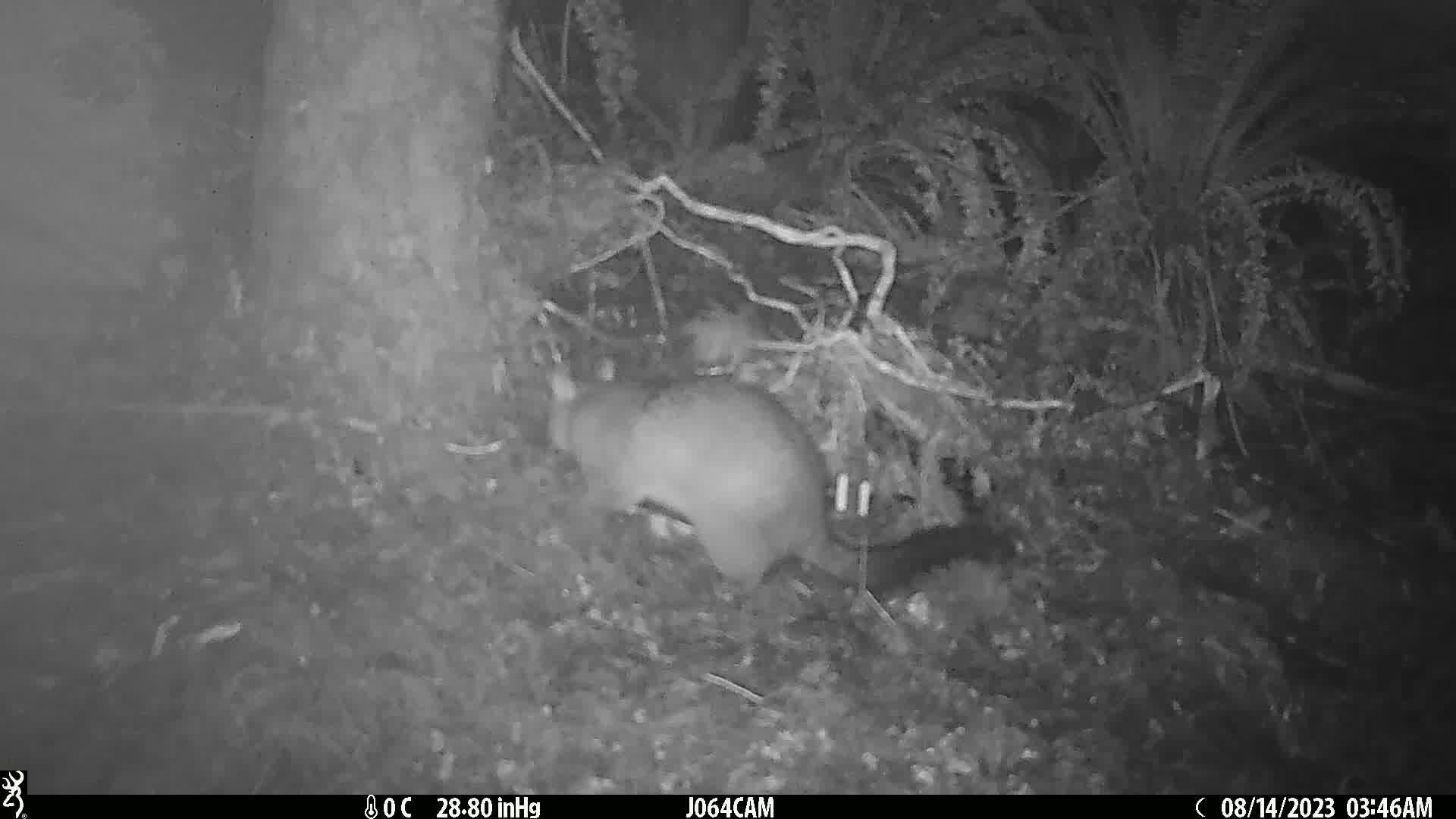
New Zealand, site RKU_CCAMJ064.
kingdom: Animalia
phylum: Chordata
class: Mammalia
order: Diprotodontia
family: Phalangeridae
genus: Trichosurus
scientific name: Trichosurus vulpecula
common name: common brushtail possum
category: possum